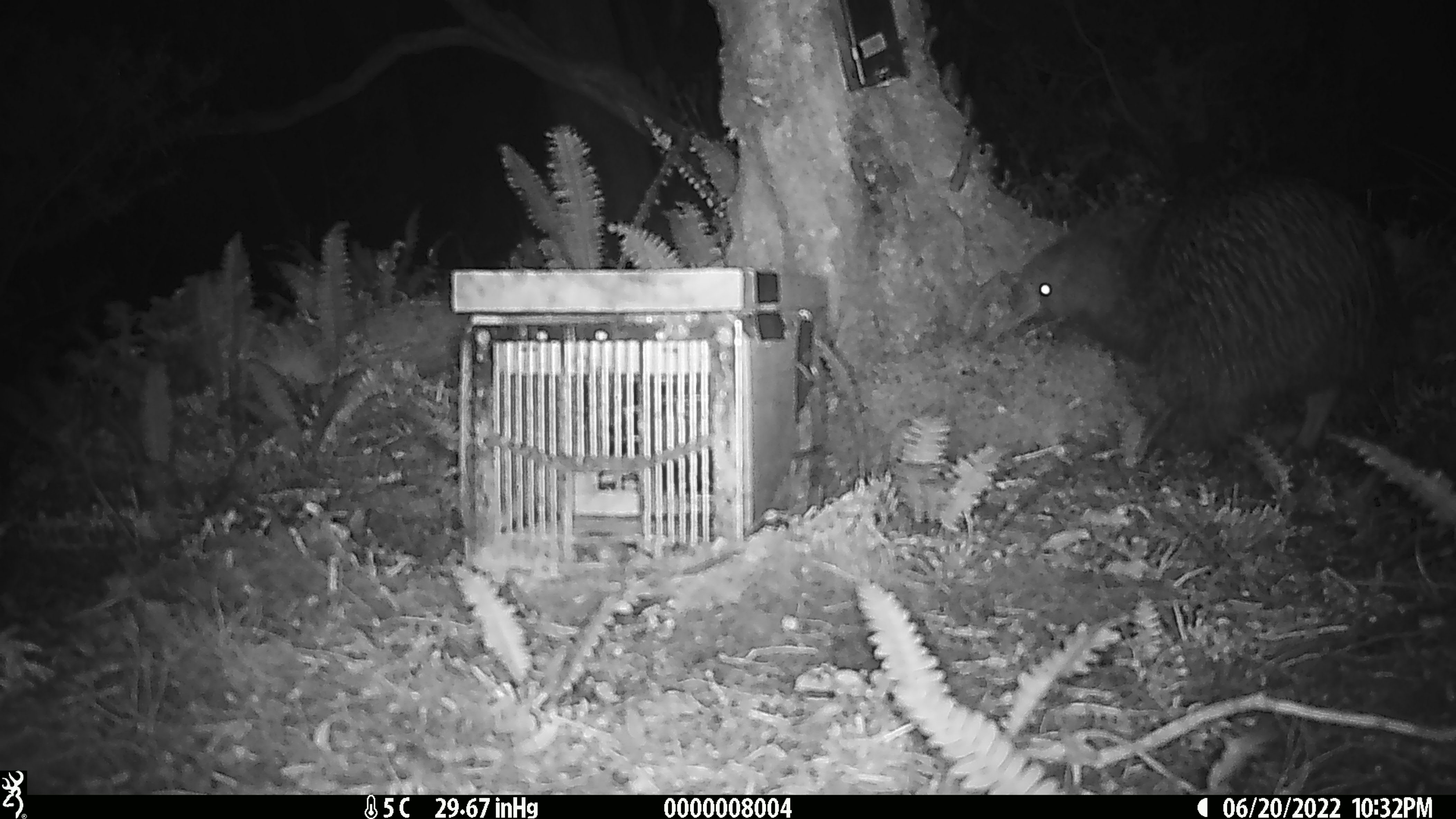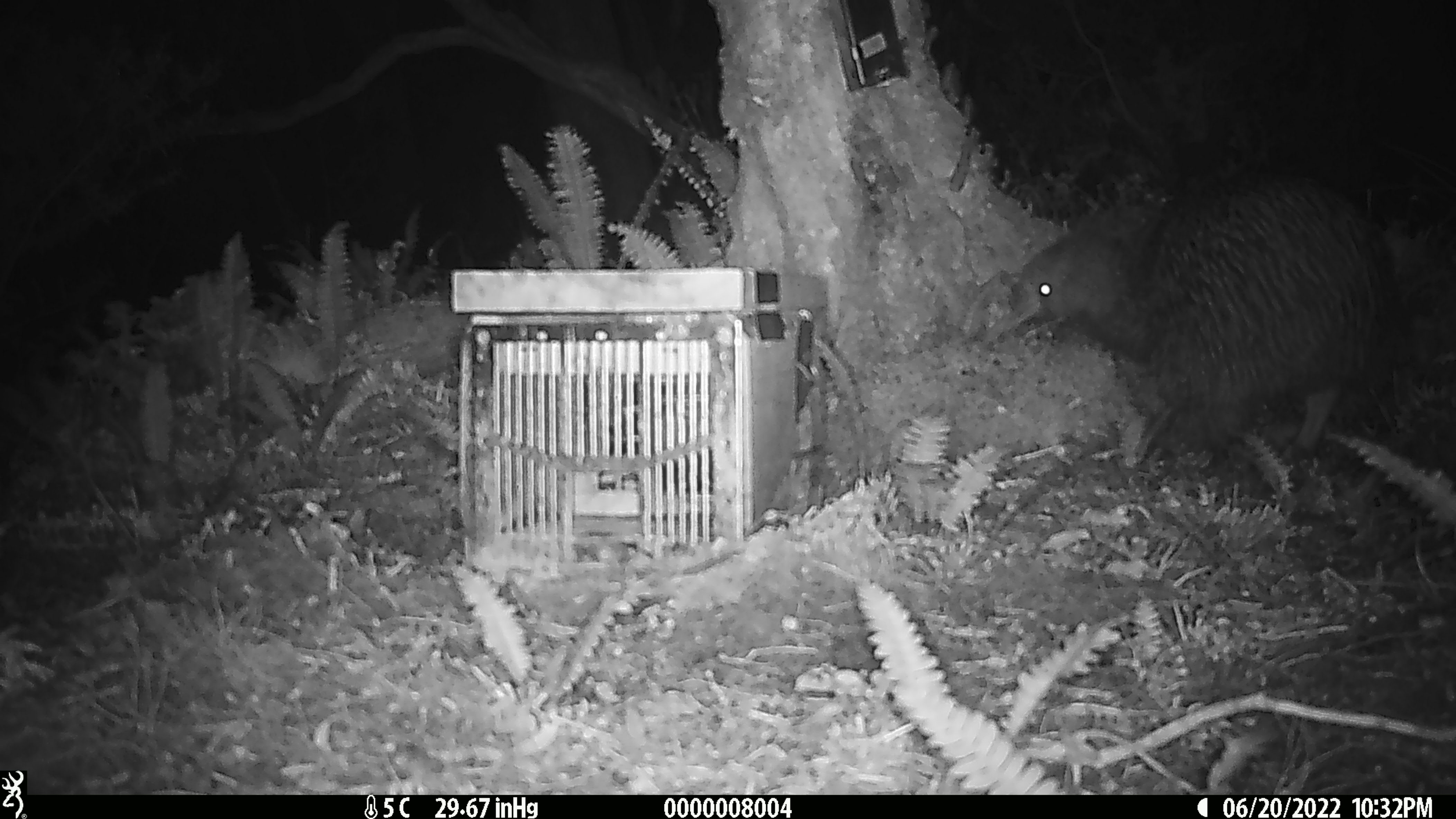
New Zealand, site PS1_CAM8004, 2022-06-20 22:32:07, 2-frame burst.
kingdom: Animalia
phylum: Chordata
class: Aves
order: Apterygiformes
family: Apterygidae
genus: Apteryx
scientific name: Apteryx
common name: kiwi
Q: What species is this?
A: Kiwi (Apteryx).